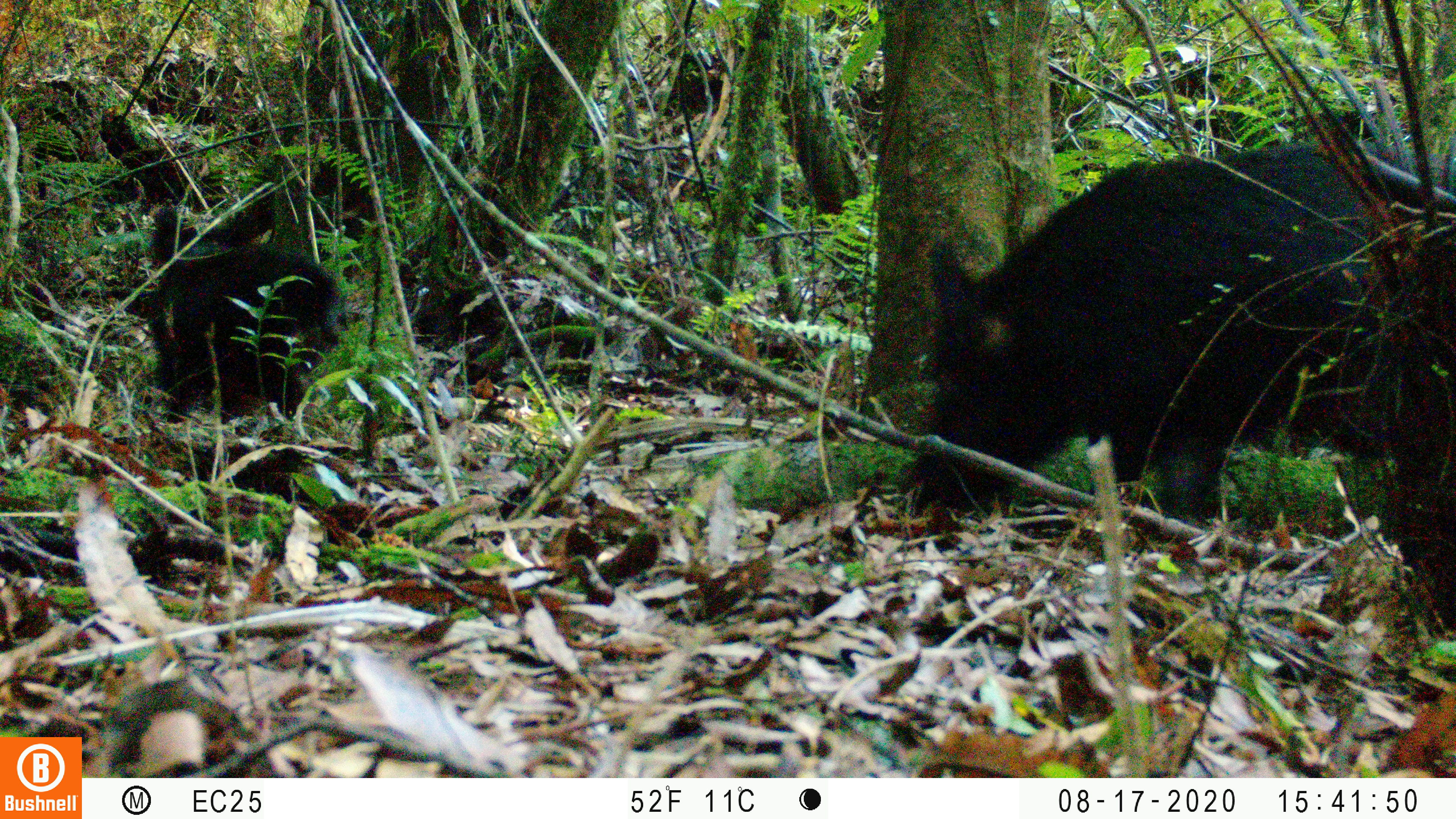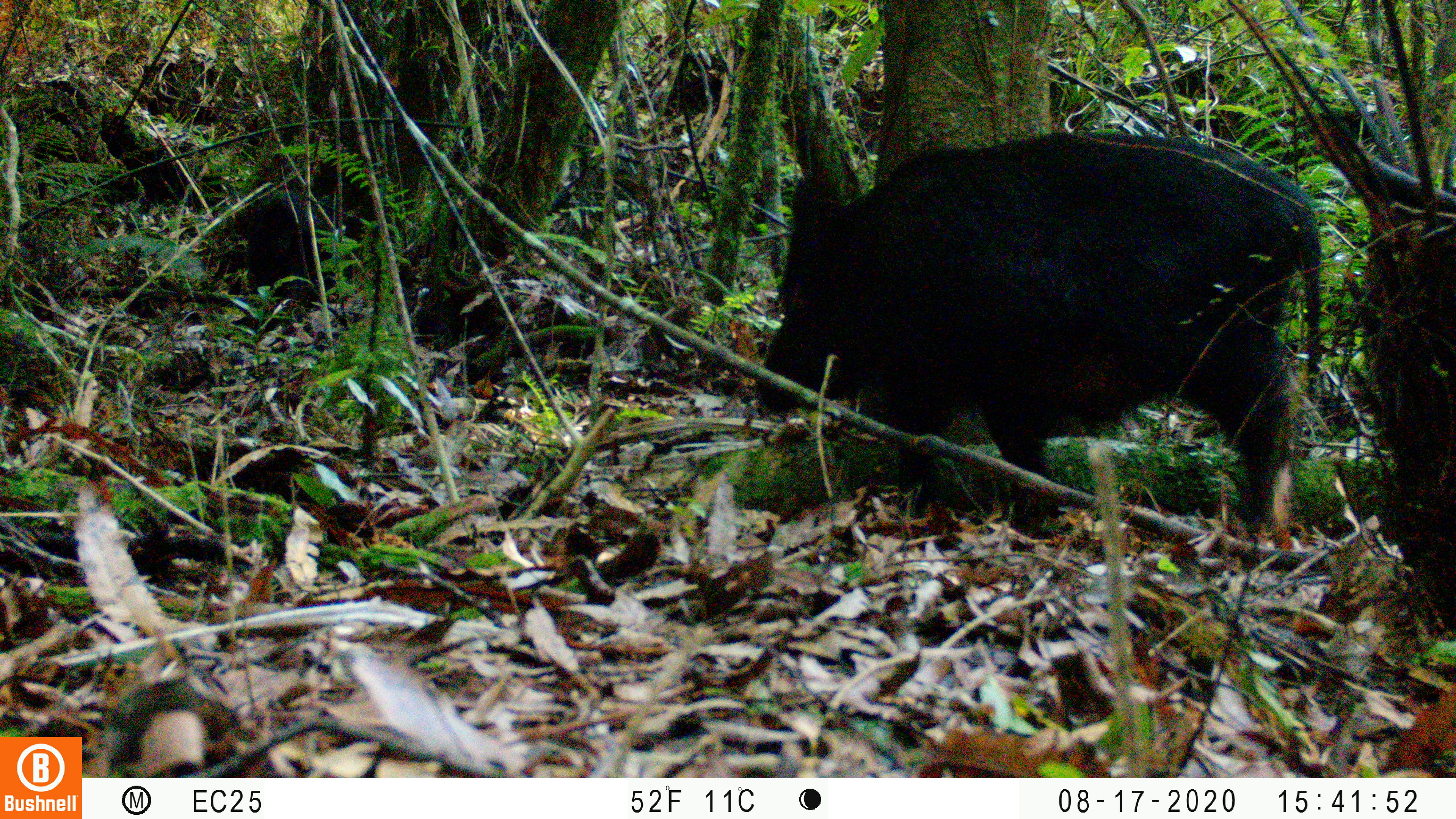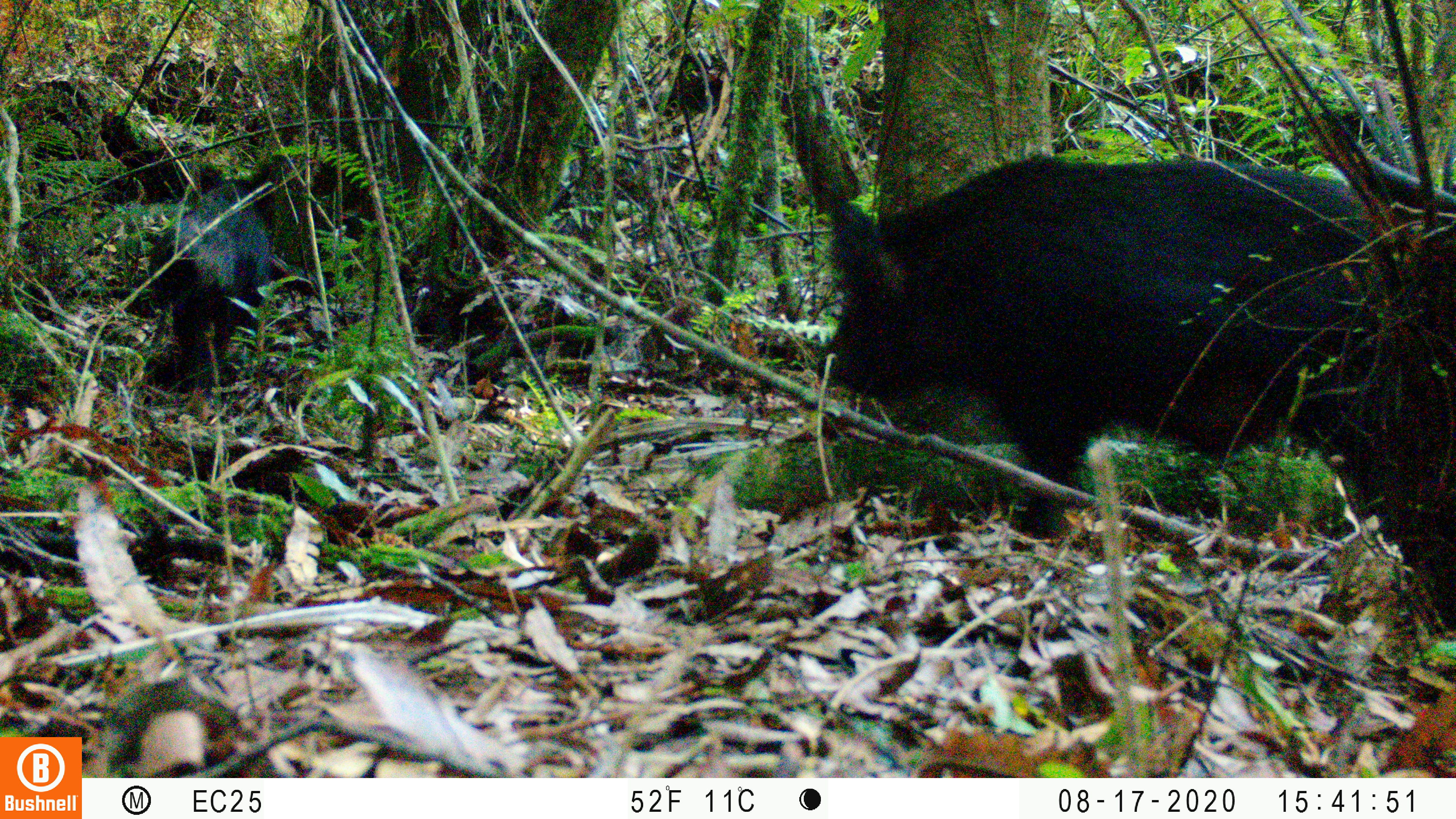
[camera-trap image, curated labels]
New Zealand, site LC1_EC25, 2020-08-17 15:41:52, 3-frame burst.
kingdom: Animalia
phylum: Chordata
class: Mammalia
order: Artiodactyla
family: Suidae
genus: Sus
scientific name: Sus scrofa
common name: pig